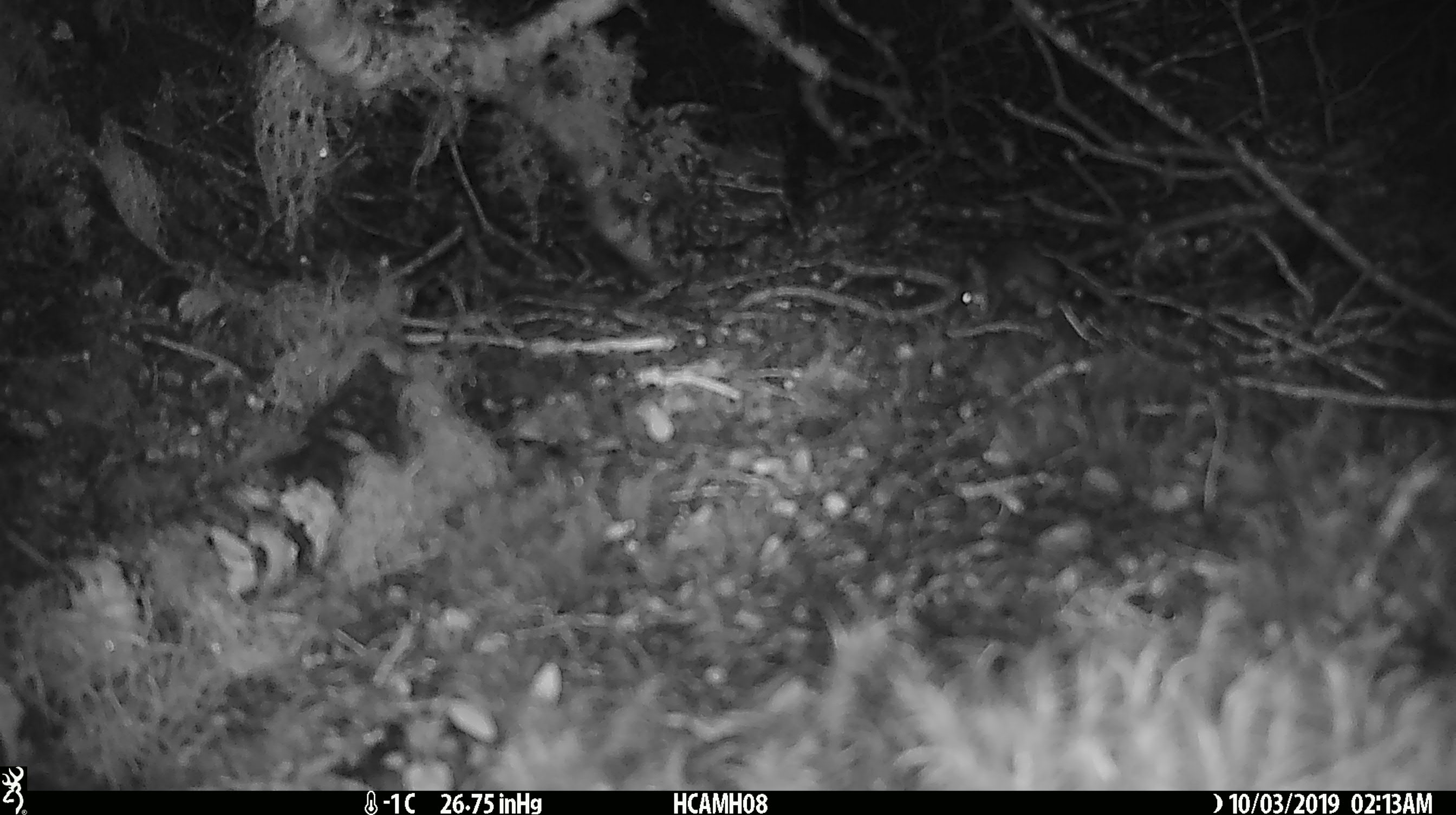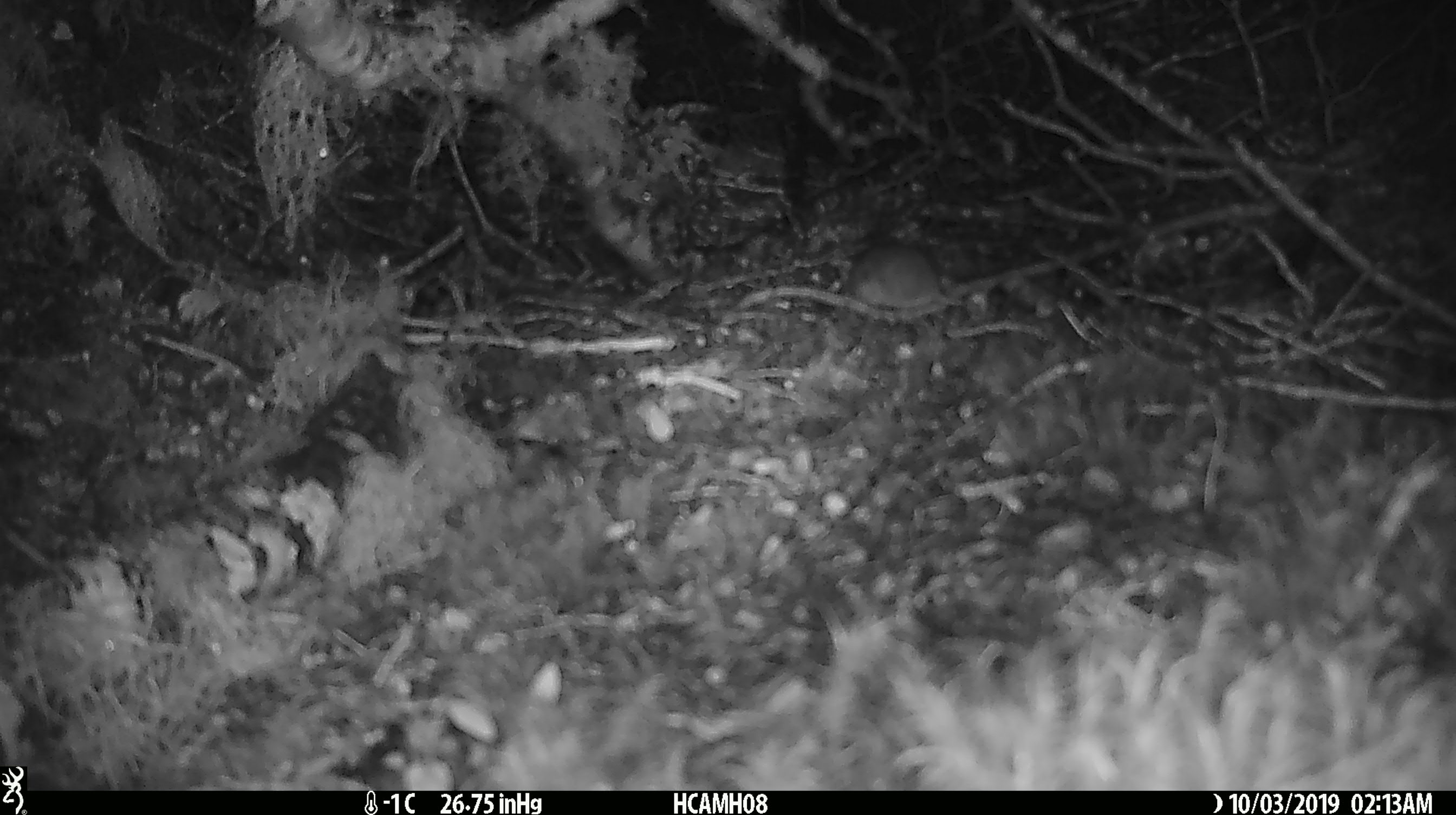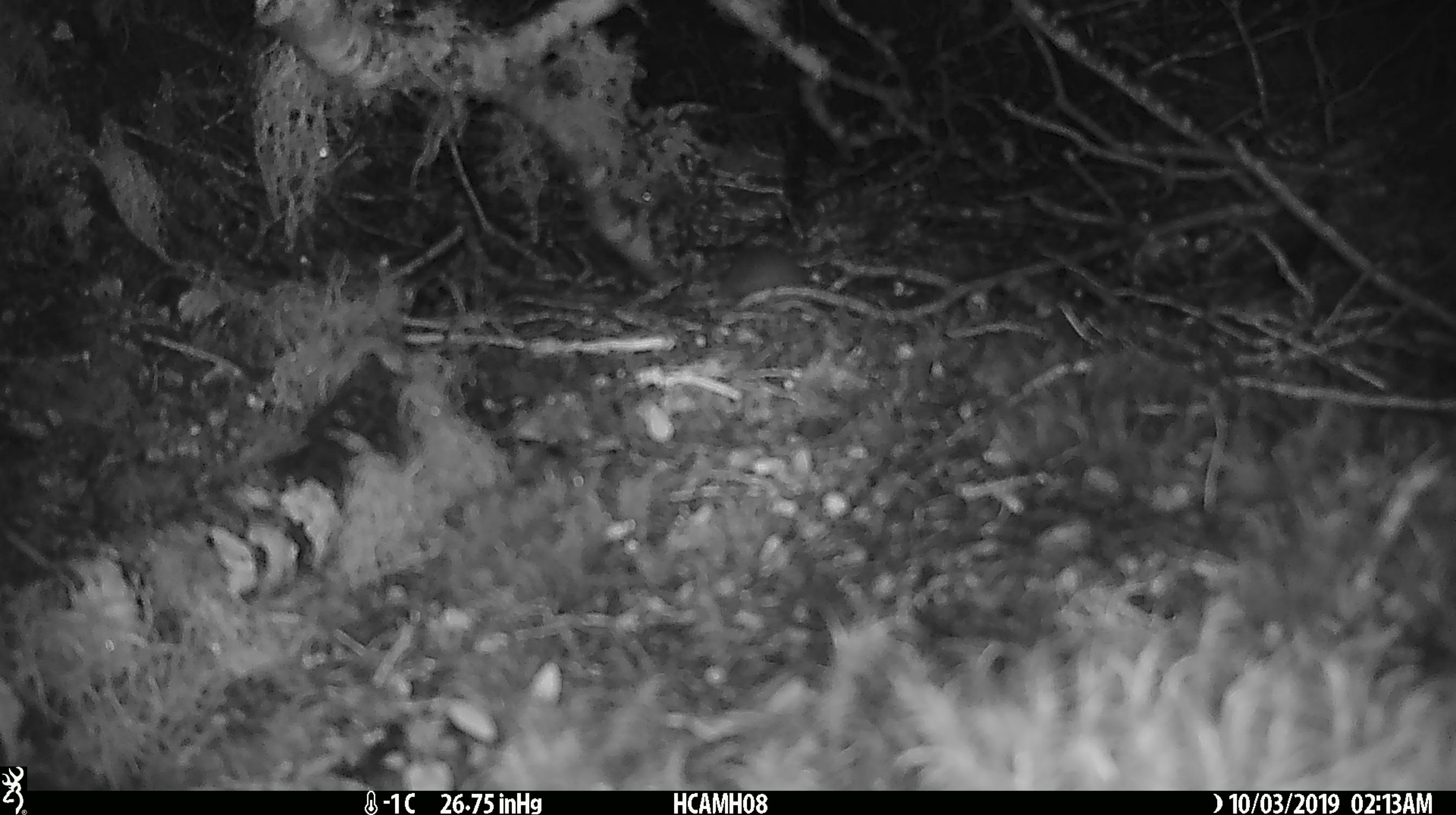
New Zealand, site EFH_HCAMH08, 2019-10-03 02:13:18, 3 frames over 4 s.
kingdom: Animalia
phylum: Chordata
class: Mammalia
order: Rodentia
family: Muridae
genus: Mus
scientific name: Mus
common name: mouse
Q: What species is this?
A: Mouse (Mus).